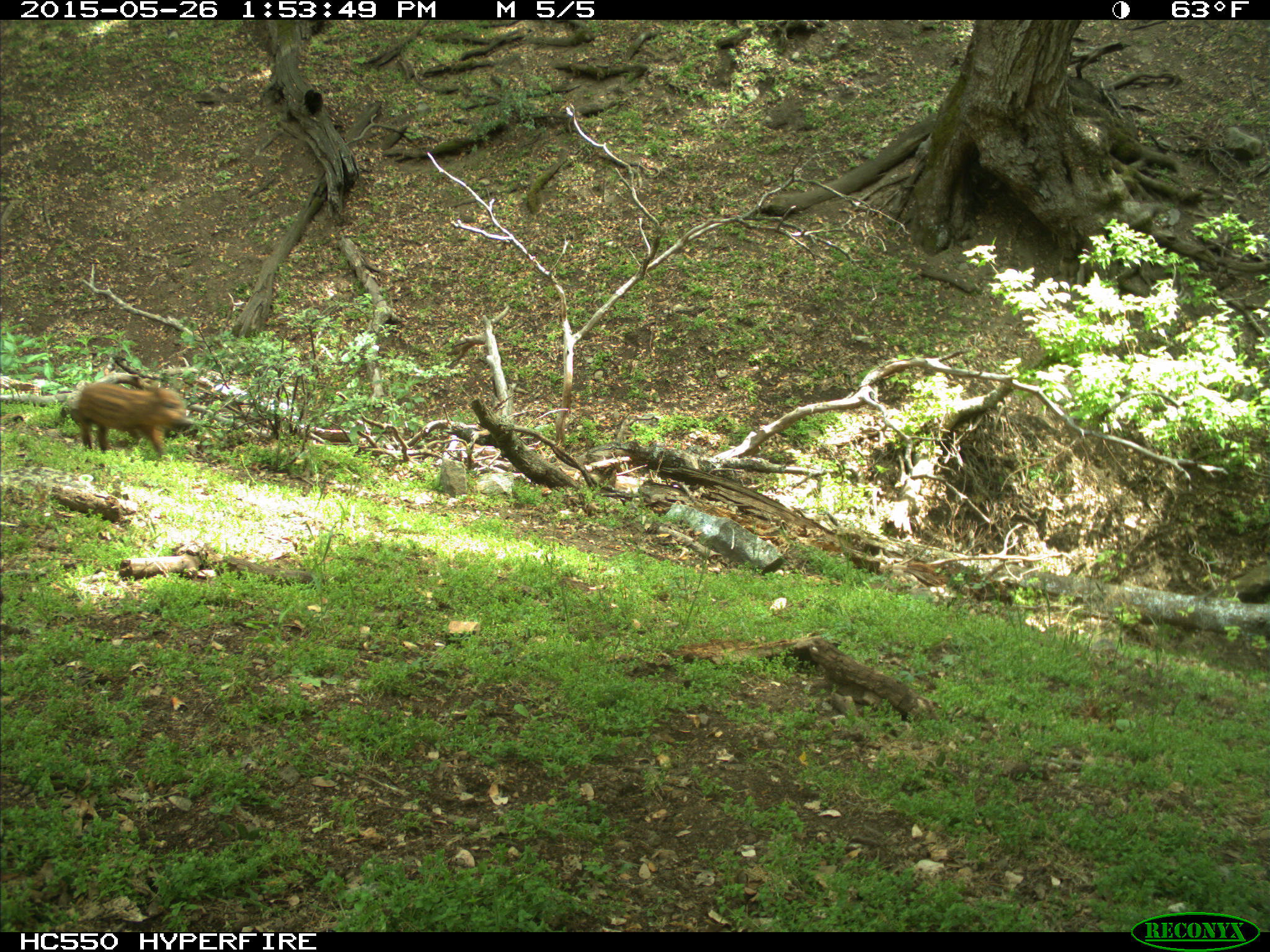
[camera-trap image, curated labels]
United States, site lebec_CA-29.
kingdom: Animalia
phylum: Chordata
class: Mammalia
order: Artiodactyla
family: Suidae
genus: Sus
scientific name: Sus scrofa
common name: wild boar